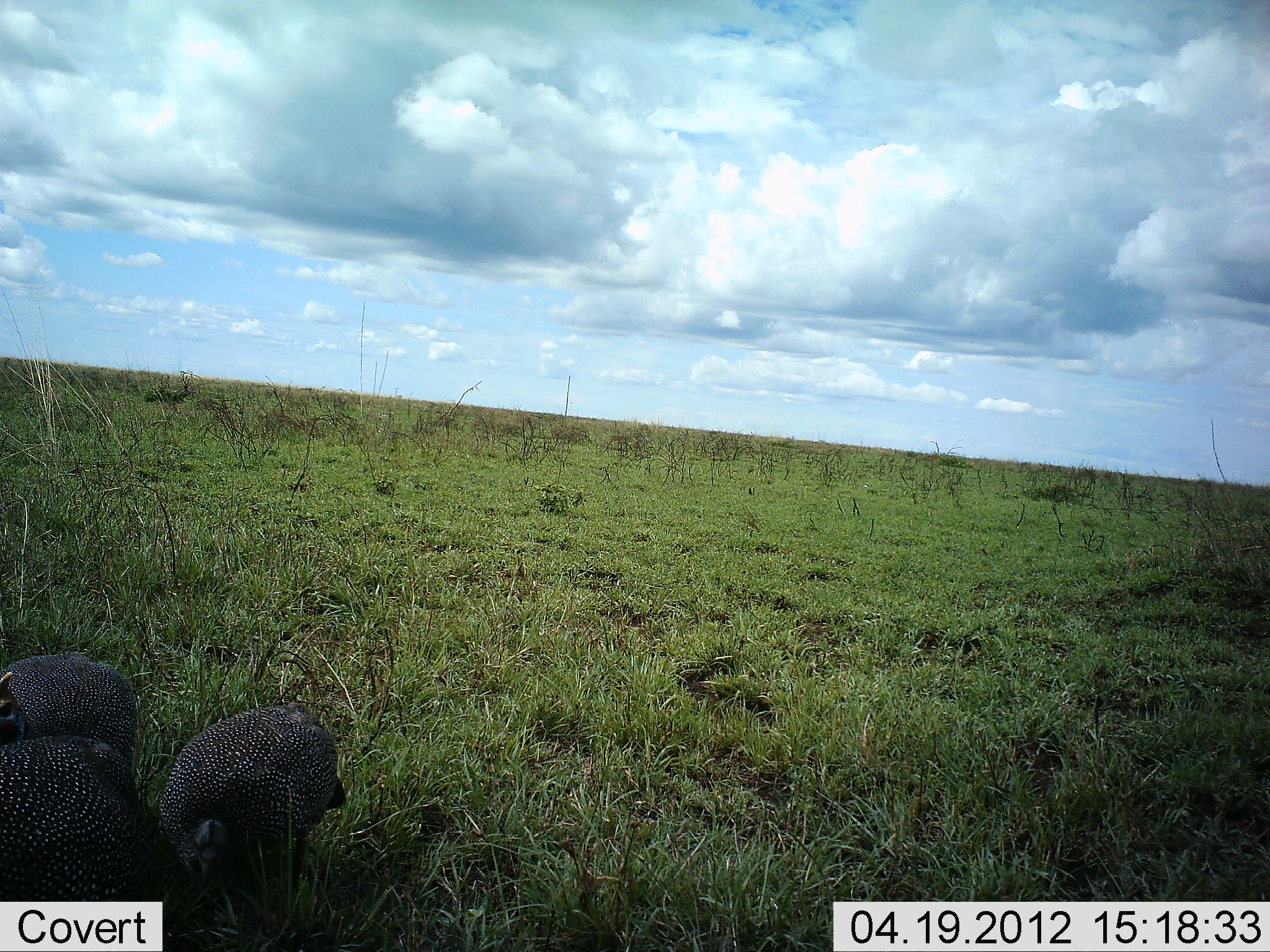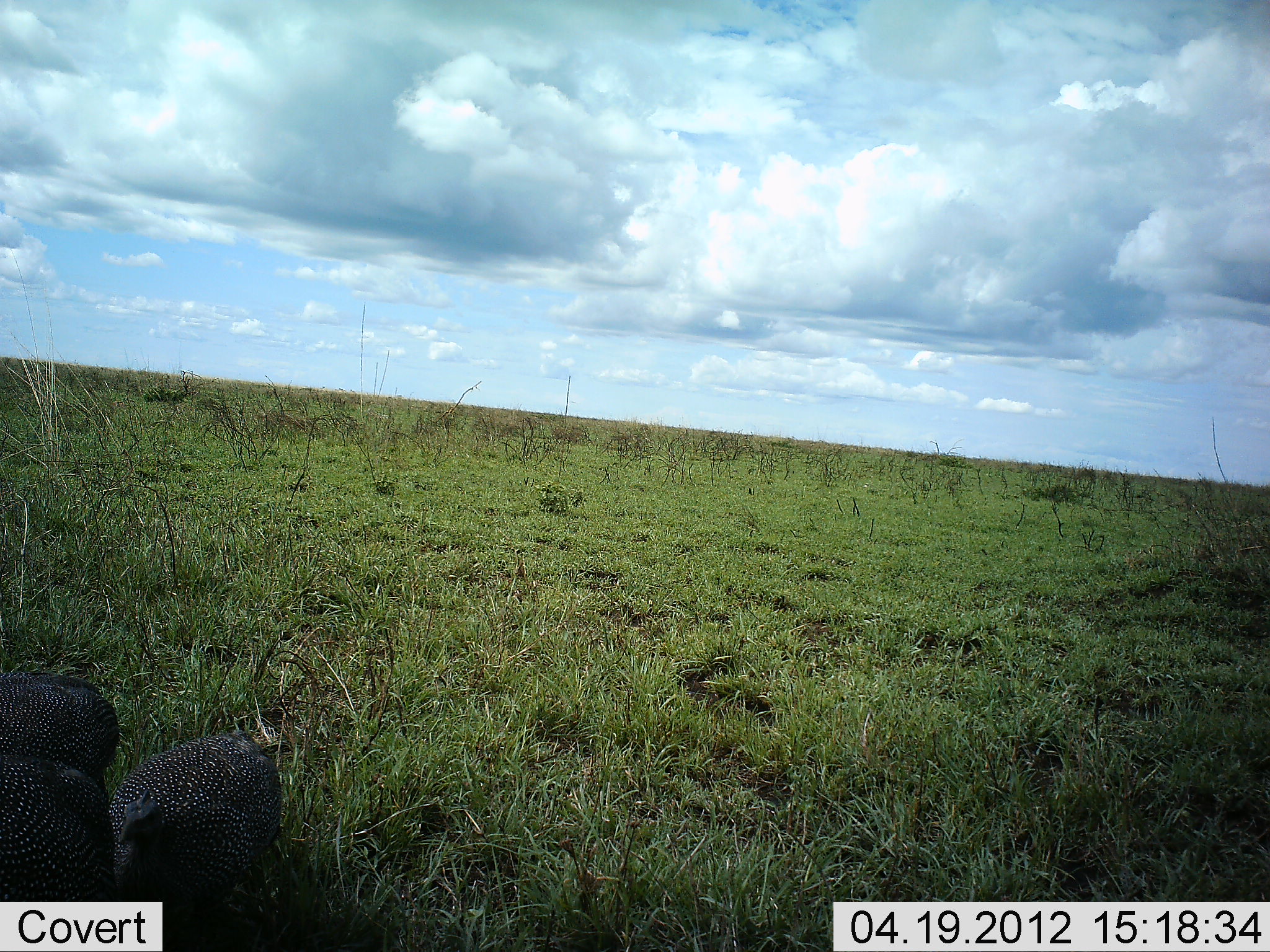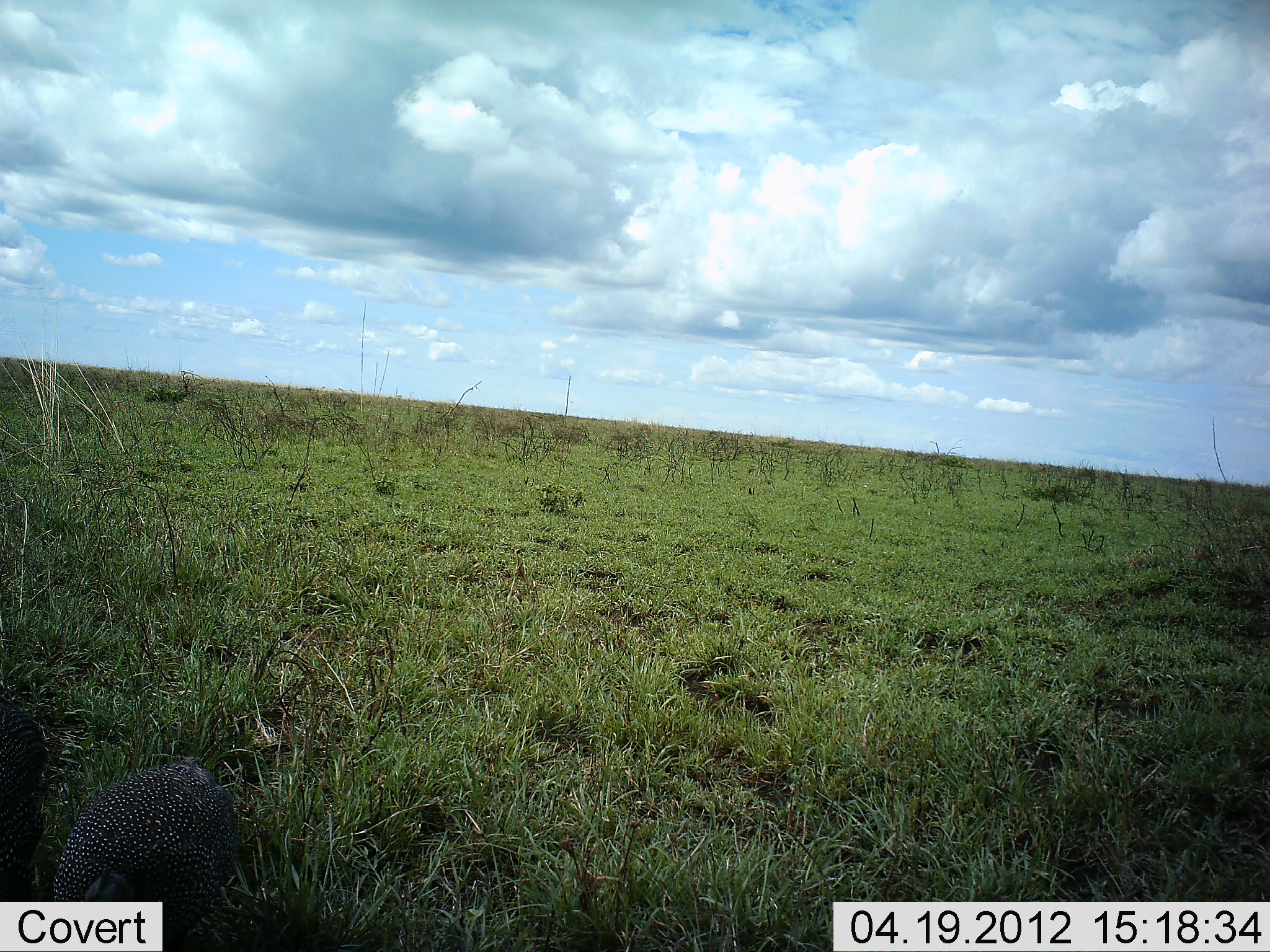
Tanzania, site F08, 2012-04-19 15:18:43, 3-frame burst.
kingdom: Animalia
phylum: Chordata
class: Aves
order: Galliformes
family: Numididae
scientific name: Numididae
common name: guinea fowl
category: guineafowl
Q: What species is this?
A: Guineafowl (guinea fowl) (Numididae).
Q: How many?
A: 3.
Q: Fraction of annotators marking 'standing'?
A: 0%.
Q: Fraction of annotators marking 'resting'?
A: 0%.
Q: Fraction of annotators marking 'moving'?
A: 83%.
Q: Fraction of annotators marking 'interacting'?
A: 4%.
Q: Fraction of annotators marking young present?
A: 0%.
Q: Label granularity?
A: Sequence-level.